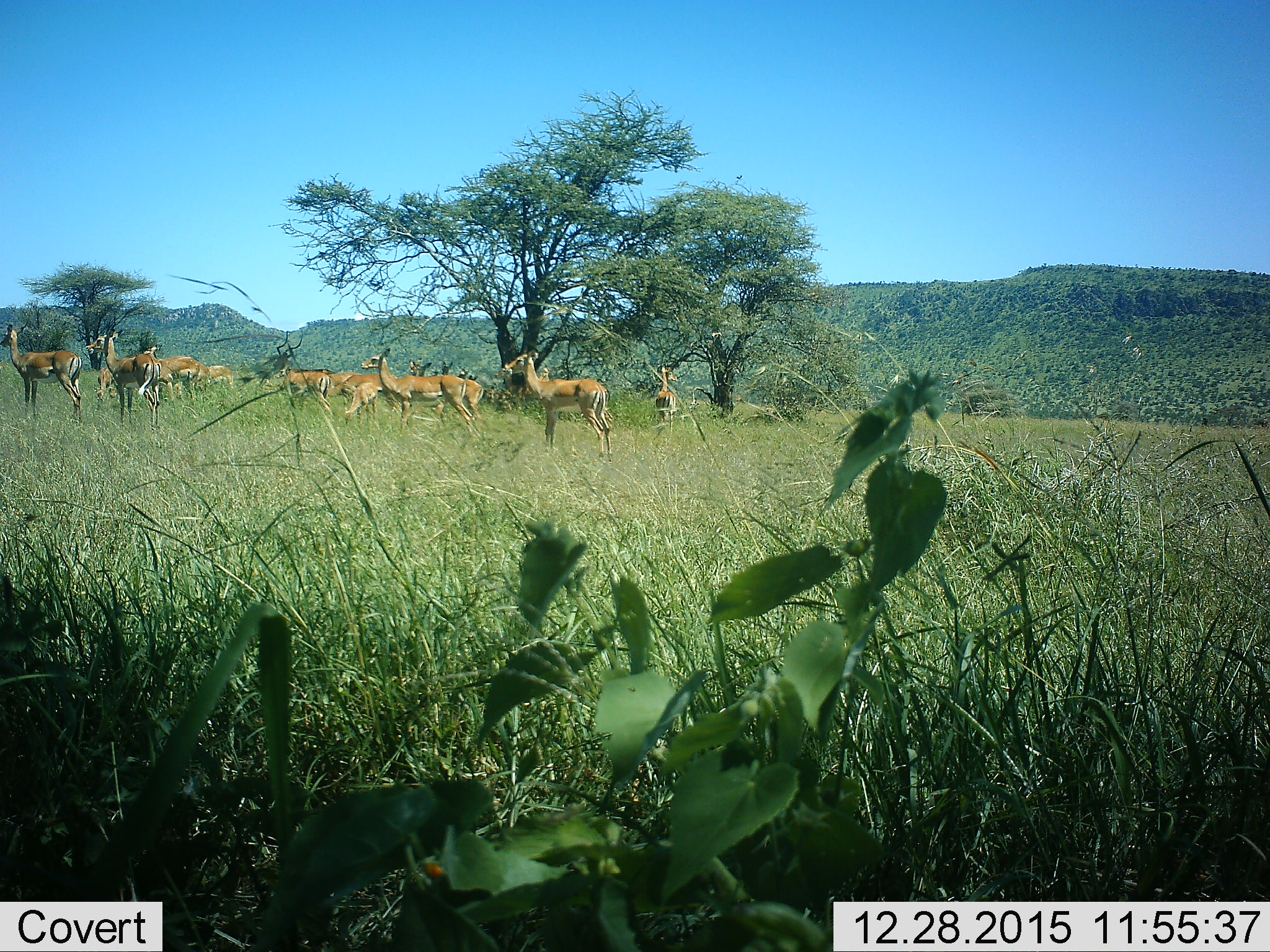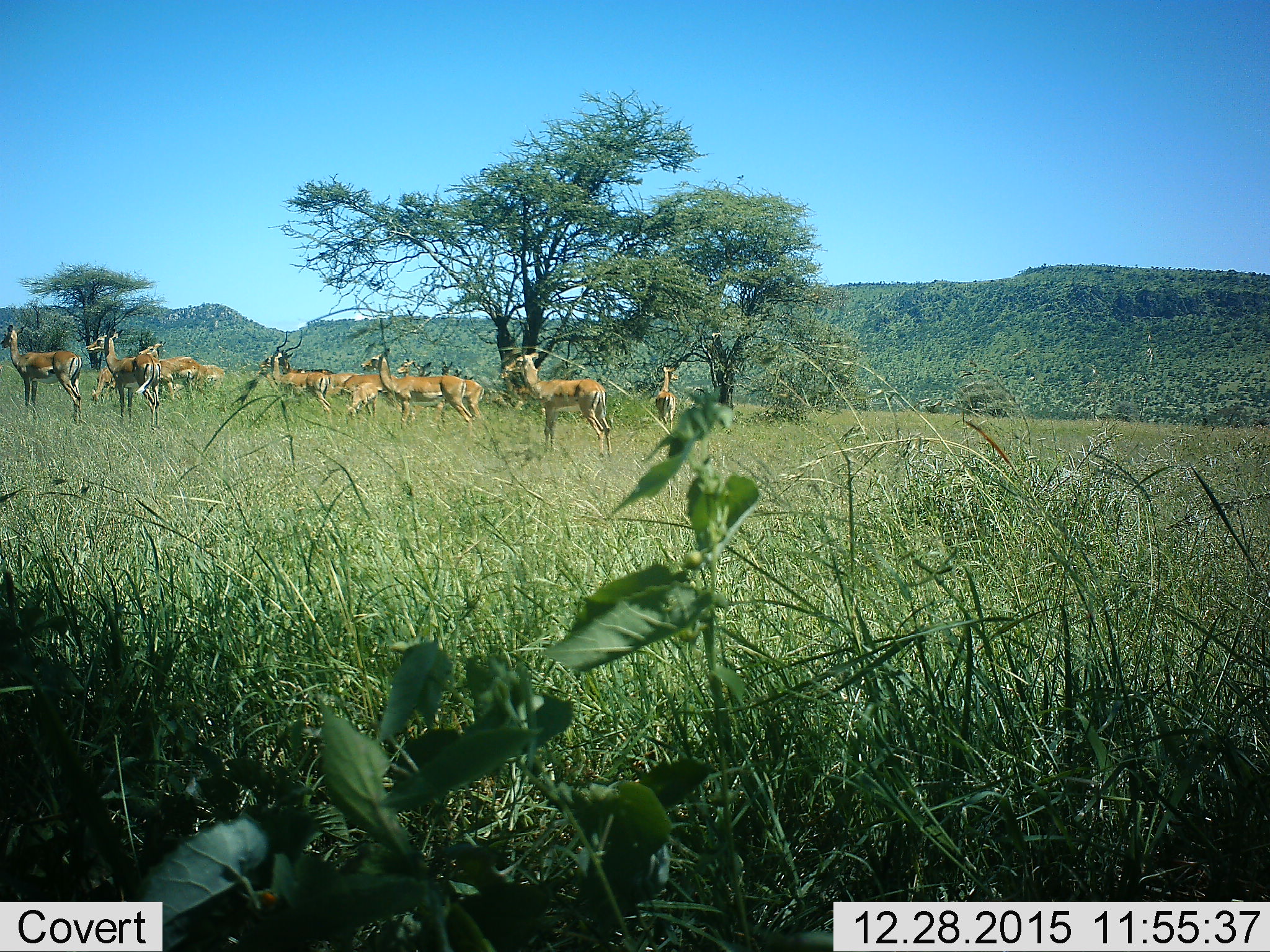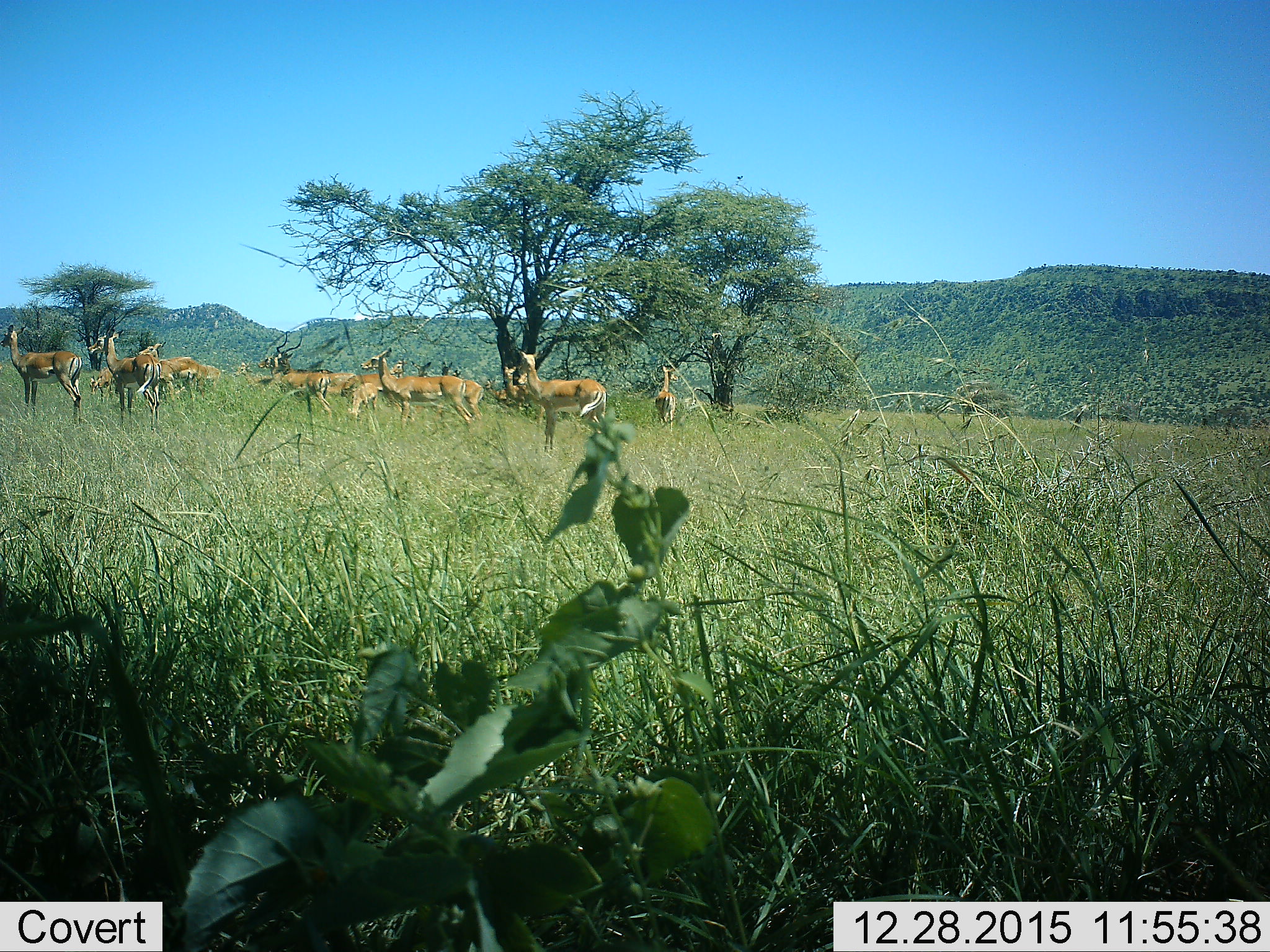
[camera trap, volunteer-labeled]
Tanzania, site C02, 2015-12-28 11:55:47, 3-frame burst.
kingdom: Animalia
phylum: Chordata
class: Mammalia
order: Artiodactyla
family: Bovidae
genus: Aepyceros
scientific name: Aepyceros melampus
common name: impala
Impala (Aepyceros melampus), count 11-50. Behavior (volunteer vote fractions): standing 100%, resting 0%, moving 10%, interacting 0%. Young present (vote fraction): 20%. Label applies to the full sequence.